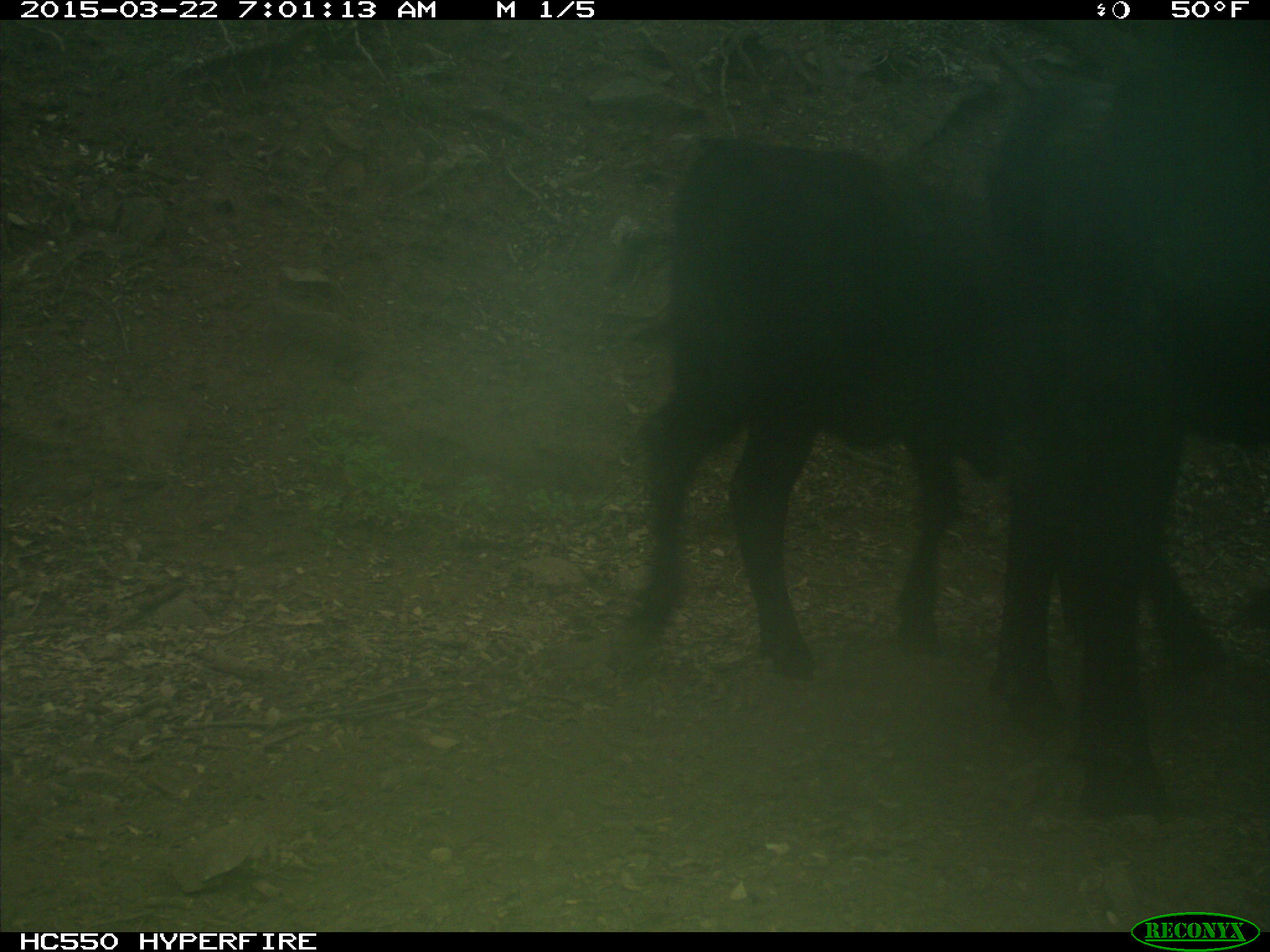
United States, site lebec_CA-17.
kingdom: Animalia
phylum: Chordata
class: Mammalia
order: Artiodactyla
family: Bovidae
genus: Bos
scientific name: Bos taurus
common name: domestic cow